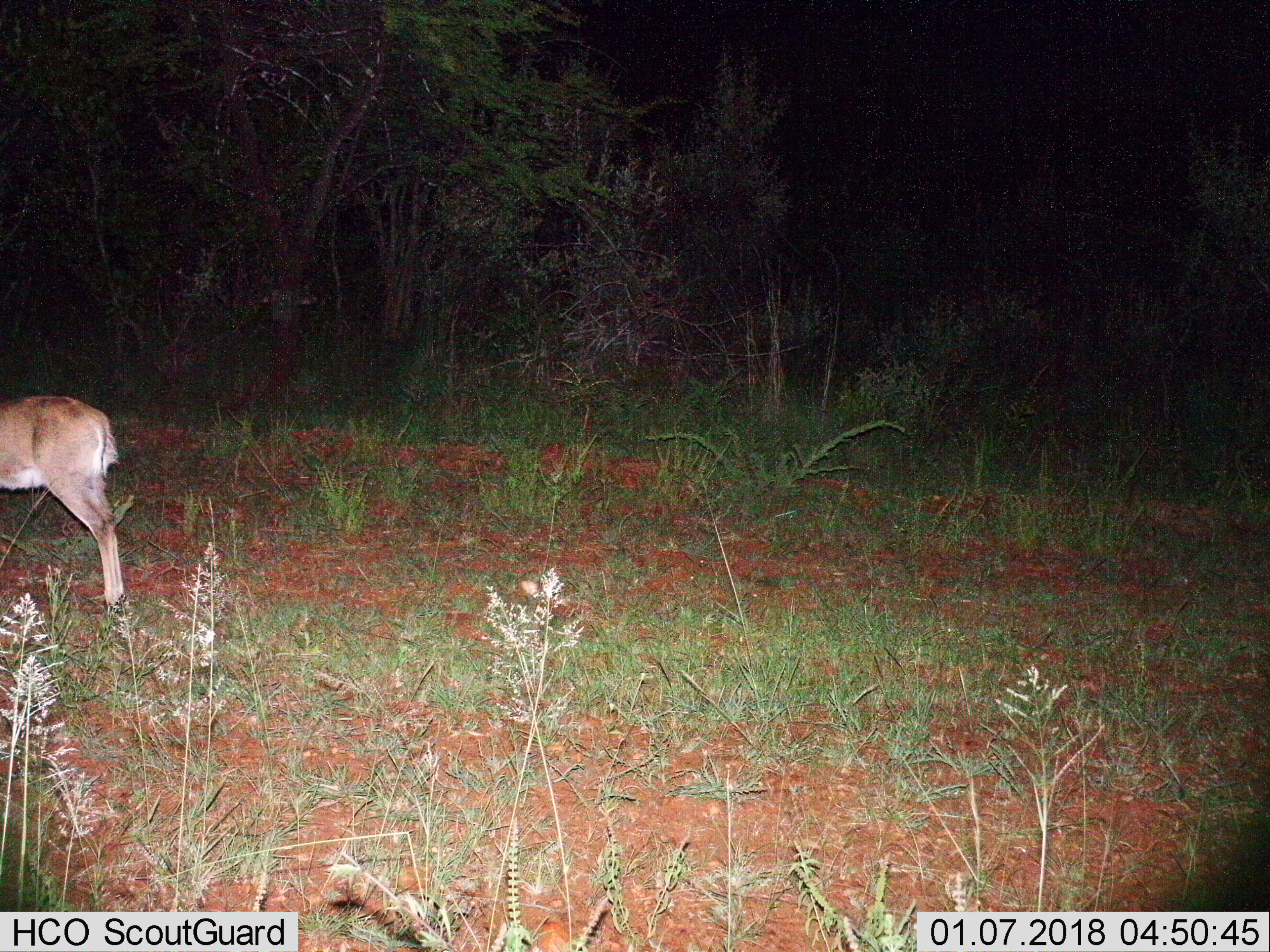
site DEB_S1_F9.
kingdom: Animalia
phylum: Chordata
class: Mammalia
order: Artiodactyla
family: Bovidae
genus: Aepyceros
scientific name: Aepyceros melampus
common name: impala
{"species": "impala (Aepyceros melampus)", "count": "1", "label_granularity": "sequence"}